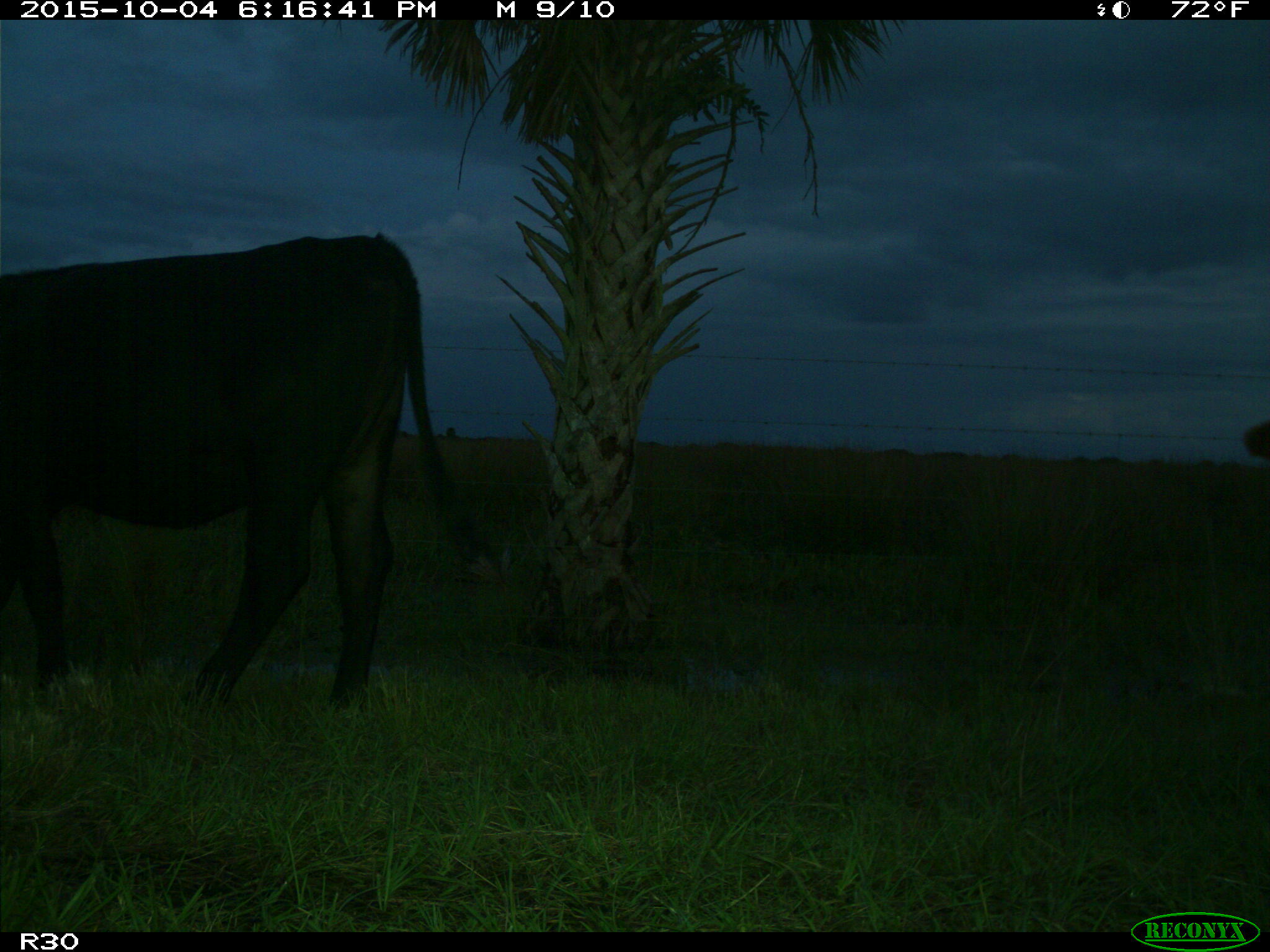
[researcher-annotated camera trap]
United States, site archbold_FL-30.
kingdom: Animalia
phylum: Chordata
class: Mammalia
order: Artiodactyla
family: Bovidae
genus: Bos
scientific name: Bos taurus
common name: domestic cow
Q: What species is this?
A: Bos taurus (domestic cow).